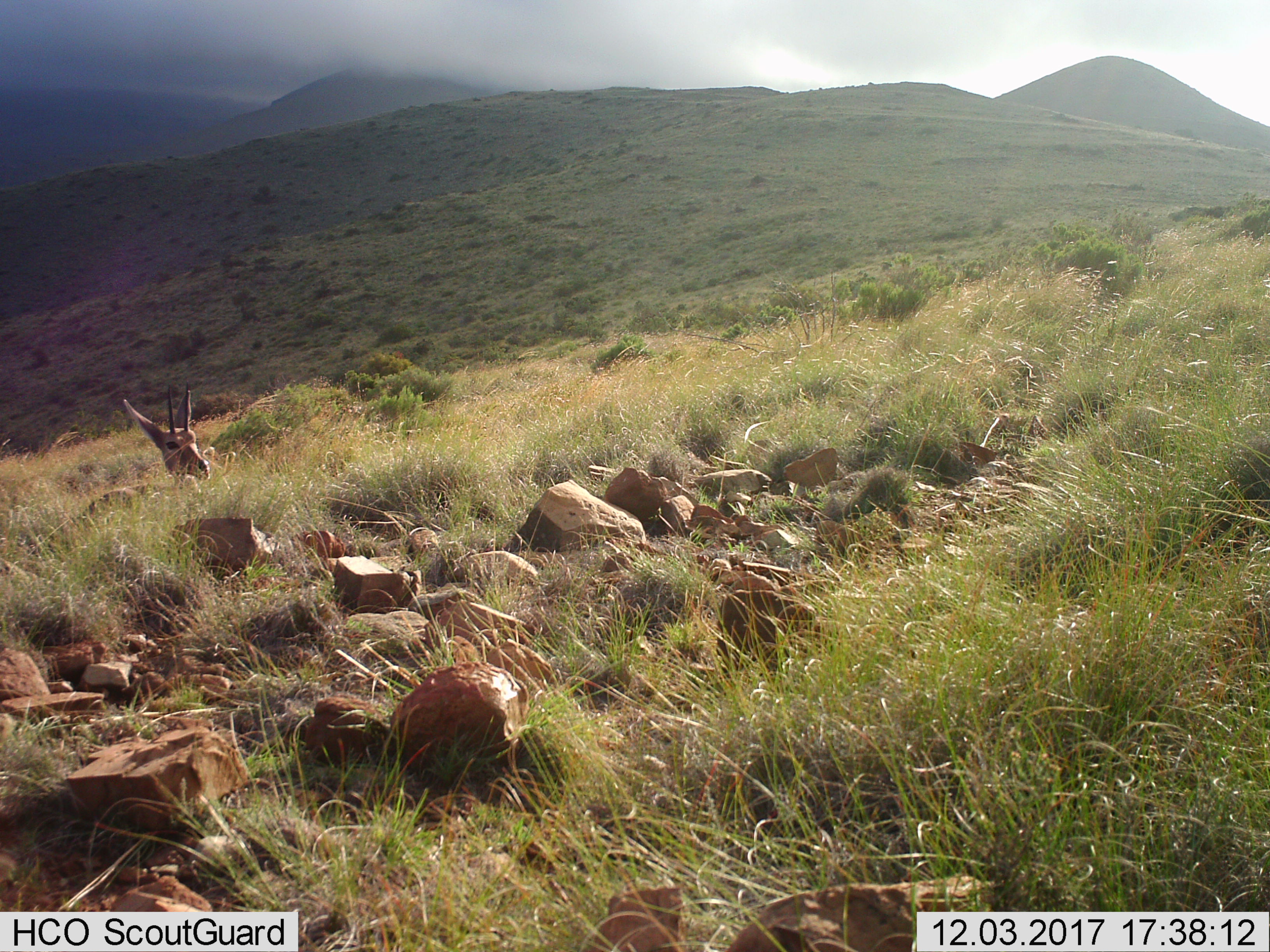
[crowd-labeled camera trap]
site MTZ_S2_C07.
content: unidentified animal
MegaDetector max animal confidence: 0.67